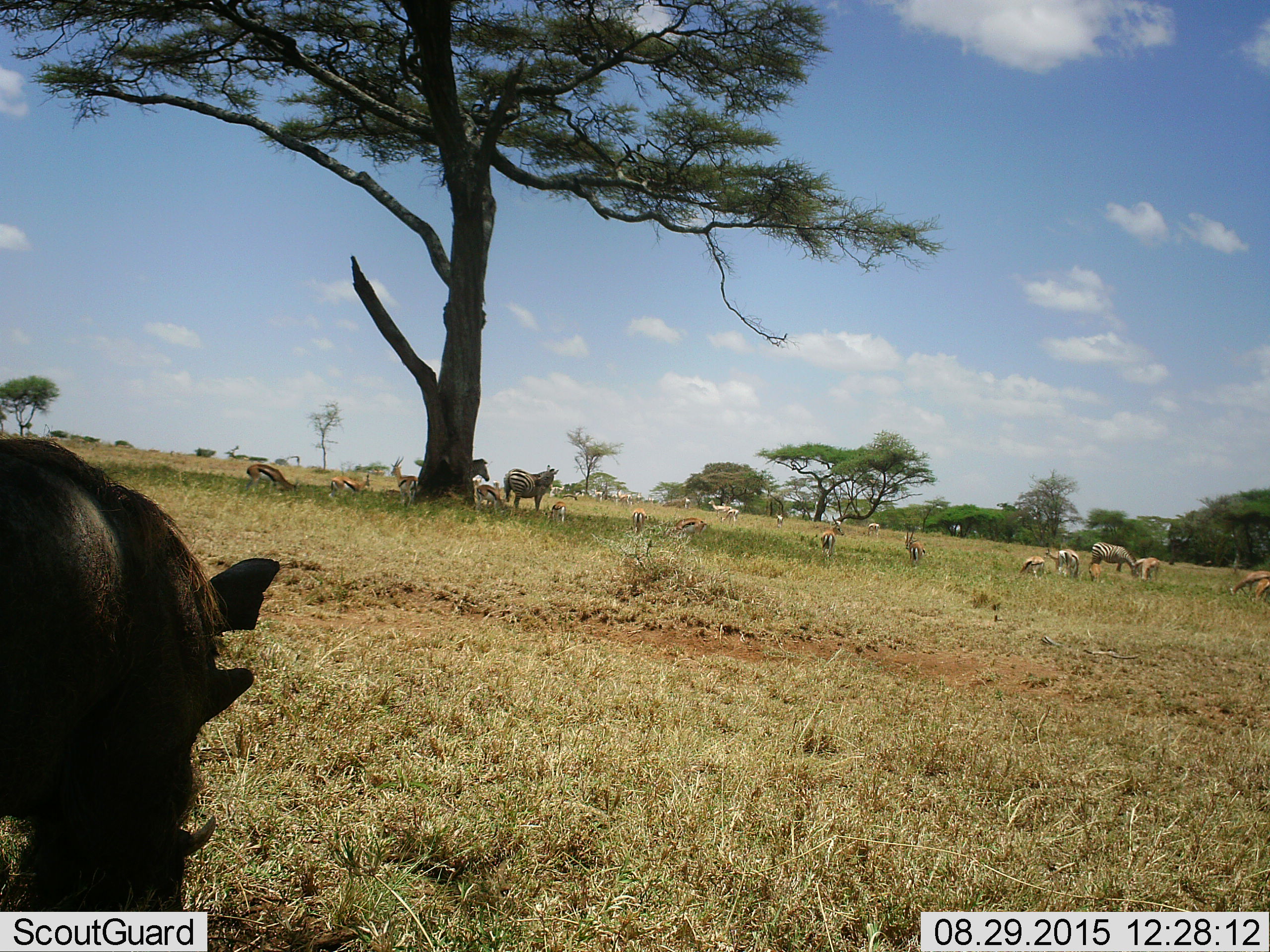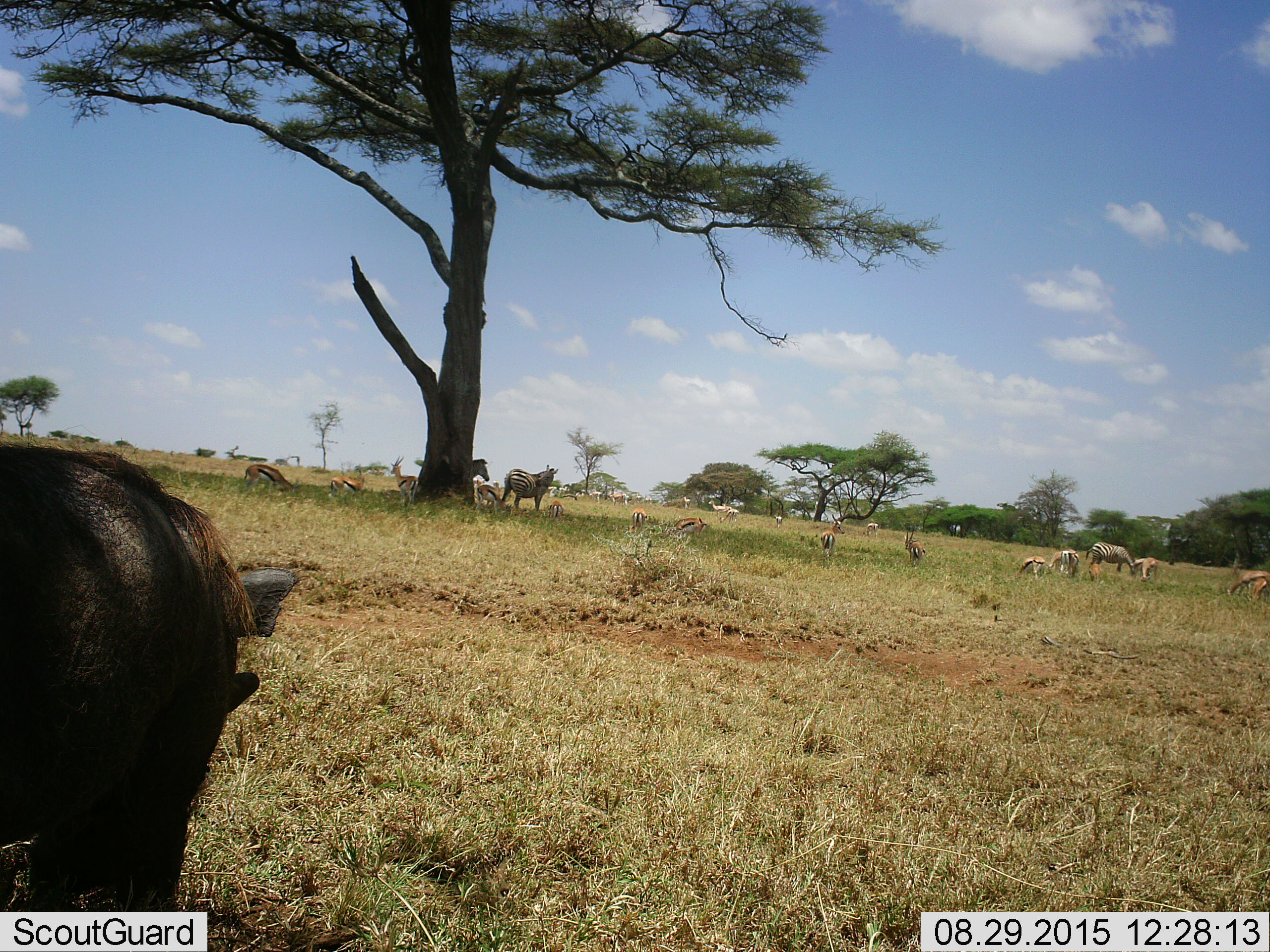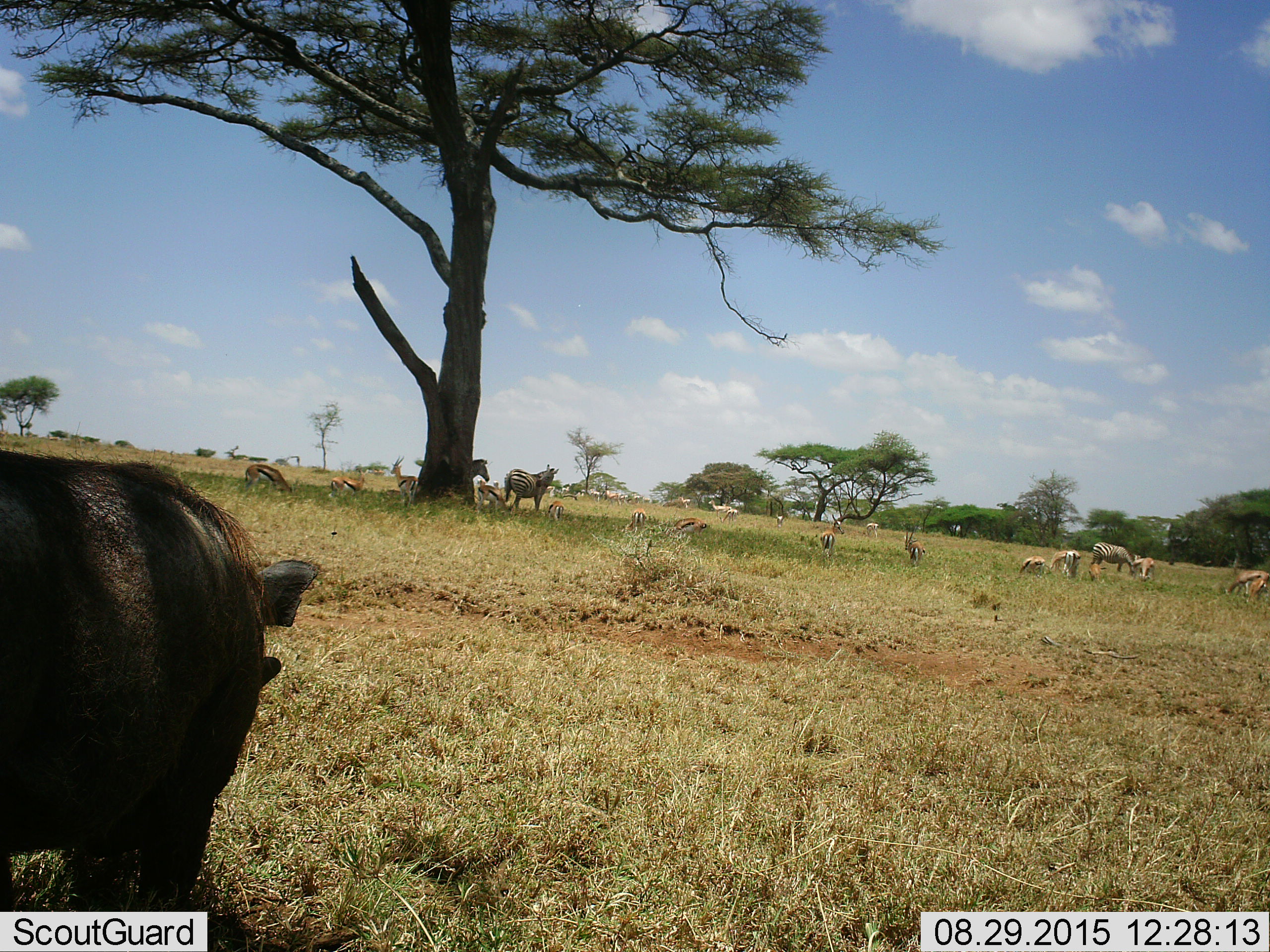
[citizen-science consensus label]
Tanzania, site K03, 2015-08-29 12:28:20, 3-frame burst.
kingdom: Animalia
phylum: Chordata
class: Mammalia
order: Artiodactyla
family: Bovidae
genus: Eudorcas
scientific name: Eudorcas thomsonii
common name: thomson's gazelle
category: gazellethomsons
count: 11-50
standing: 88%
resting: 38%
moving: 12%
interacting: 0%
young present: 25%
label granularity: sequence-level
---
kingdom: Animalia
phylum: Chordata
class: Mammalia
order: Artiodactyla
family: Suidae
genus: Phacochoerus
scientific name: Phacochoerus africanus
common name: warthog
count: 1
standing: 38%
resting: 0%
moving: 12%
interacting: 0%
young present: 0%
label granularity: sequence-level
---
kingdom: Animalia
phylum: Chordata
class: Mammalia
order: Perissodactyla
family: Equidae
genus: Equus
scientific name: Equus quagga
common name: plains zebra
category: zebra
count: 3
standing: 75%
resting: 0%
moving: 12%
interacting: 0%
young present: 0%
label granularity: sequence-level